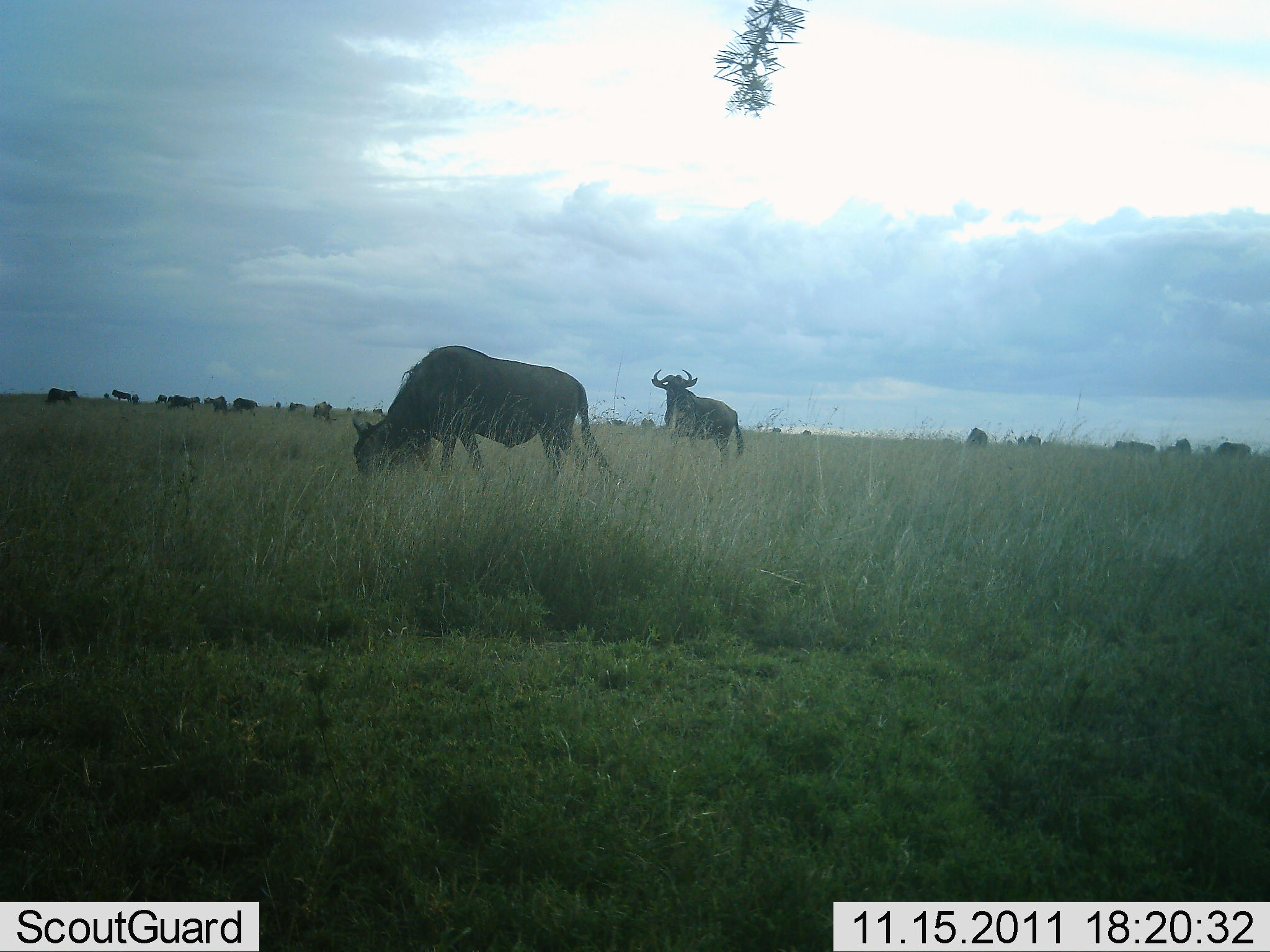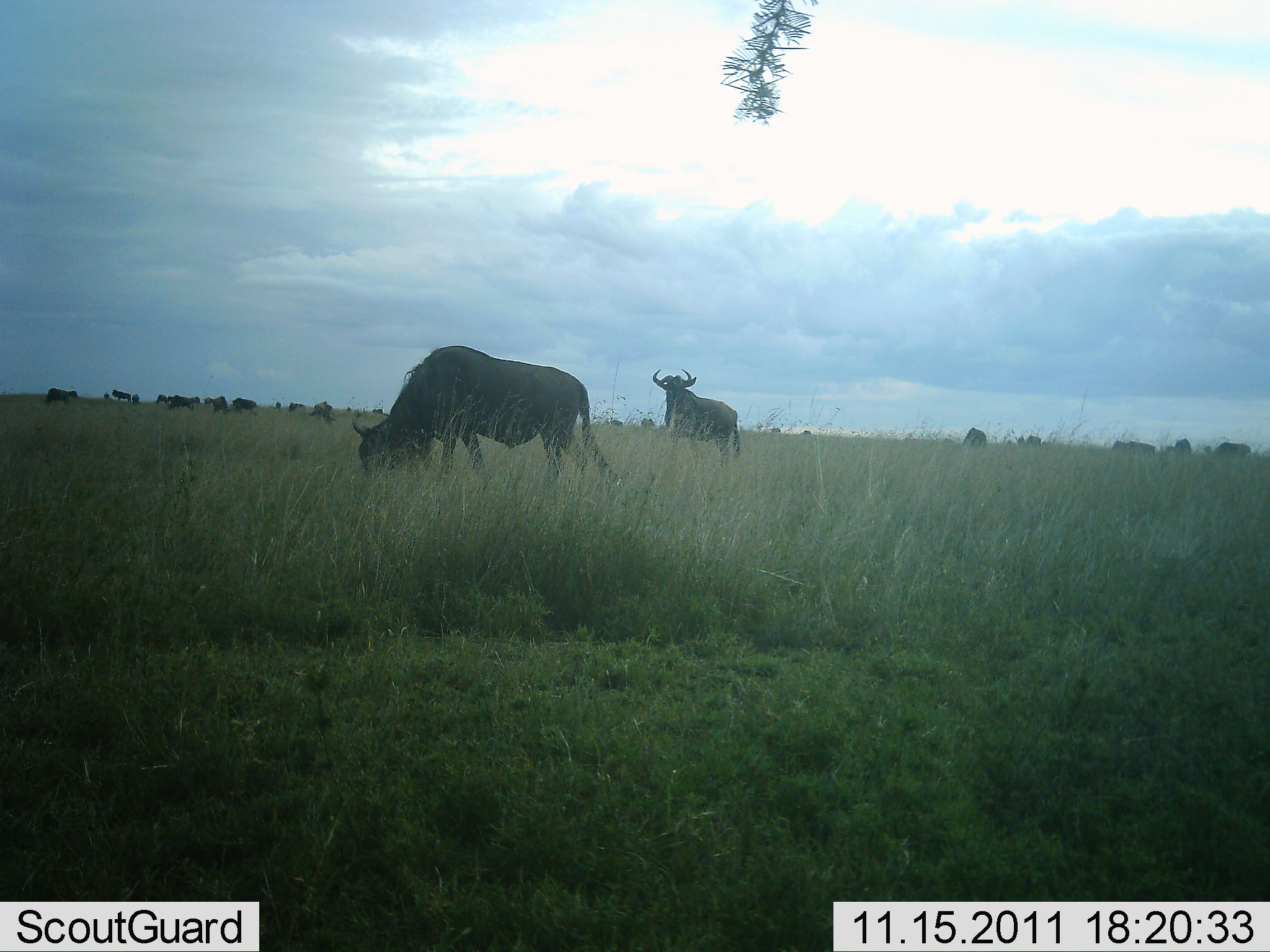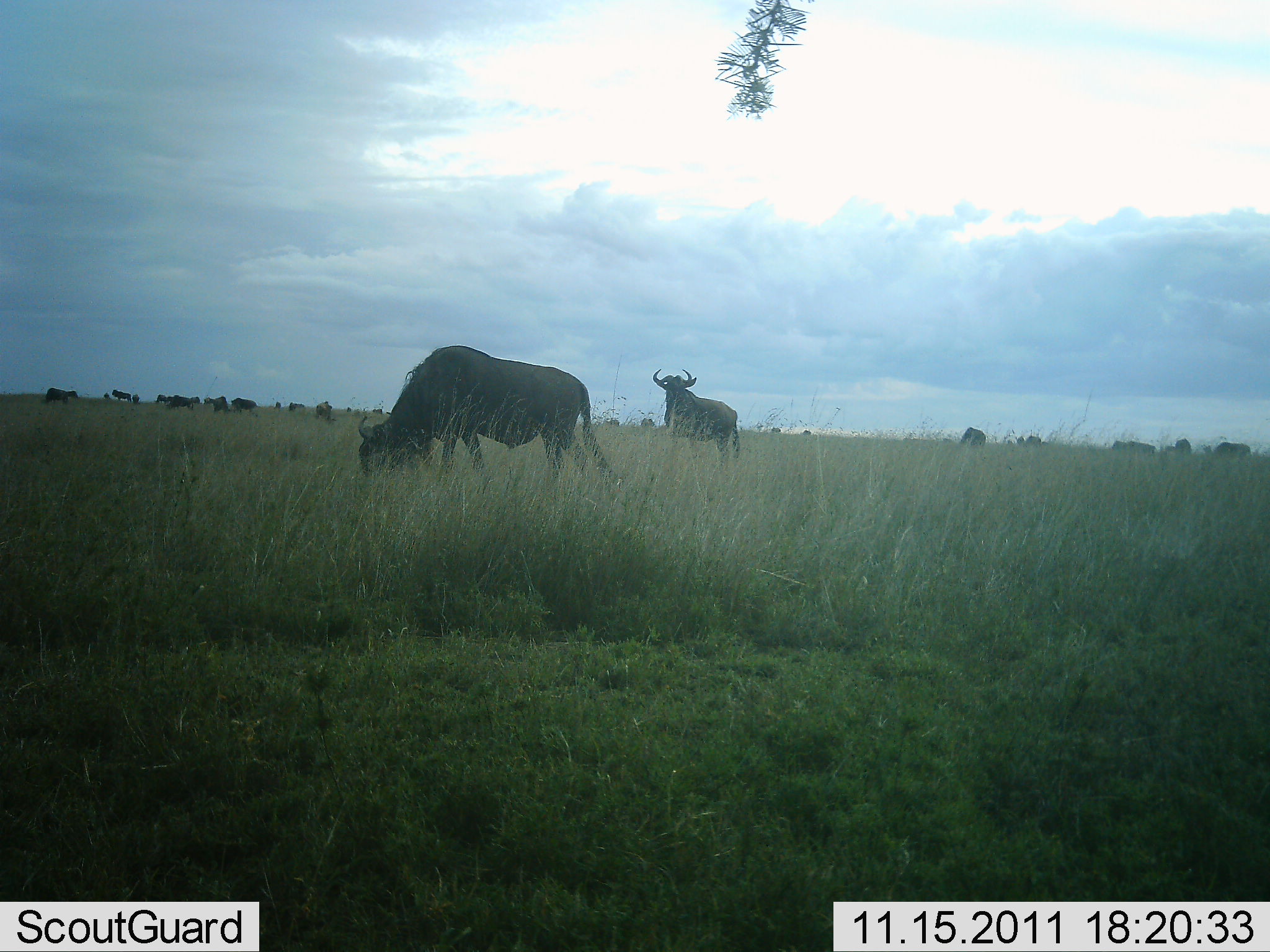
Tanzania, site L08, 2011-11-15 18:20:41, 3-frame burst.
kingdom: Animalia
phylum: Chordata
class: Mammalia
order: Artiodactyla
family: Bovidae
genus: Connochaetes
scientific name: Connochaetes taurinus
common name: blue wildebeest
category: wildebeest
Wildebeest (blue wildebeest) (Connochaetes taurinus), count 11-50. Behavior (volunteer vote fractions): standing 55%, resting 0%, moving 18%, interacting 0%. Young present (vote fraction): 9%. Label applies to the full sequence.